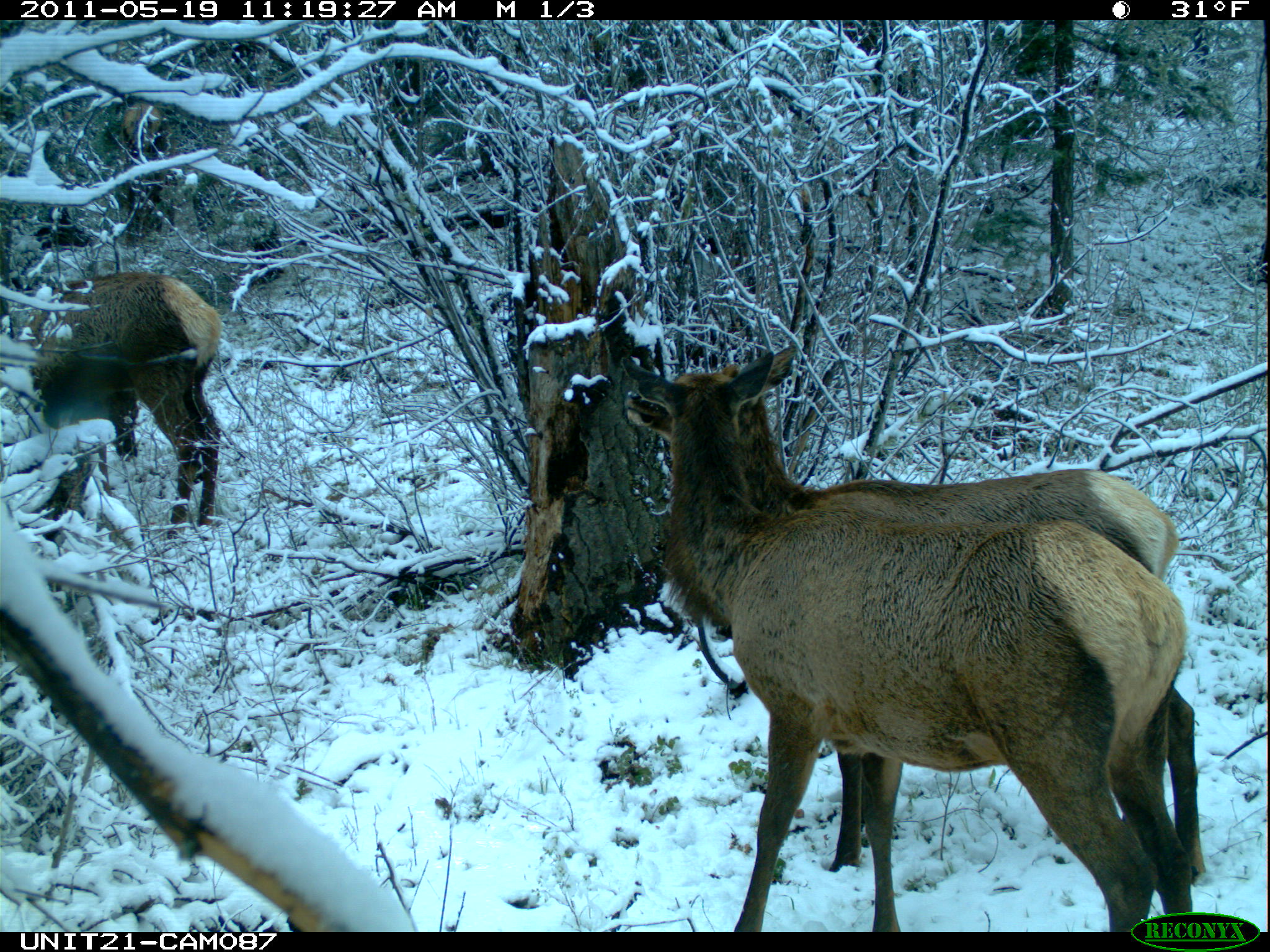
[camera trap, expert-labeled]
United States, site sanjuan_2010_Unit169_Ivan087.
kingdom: Animalia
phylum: Chordata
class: Mammalia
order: Artiodactyla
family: Cervidae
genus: Cervus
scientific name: Cervus elaphus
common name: red deer